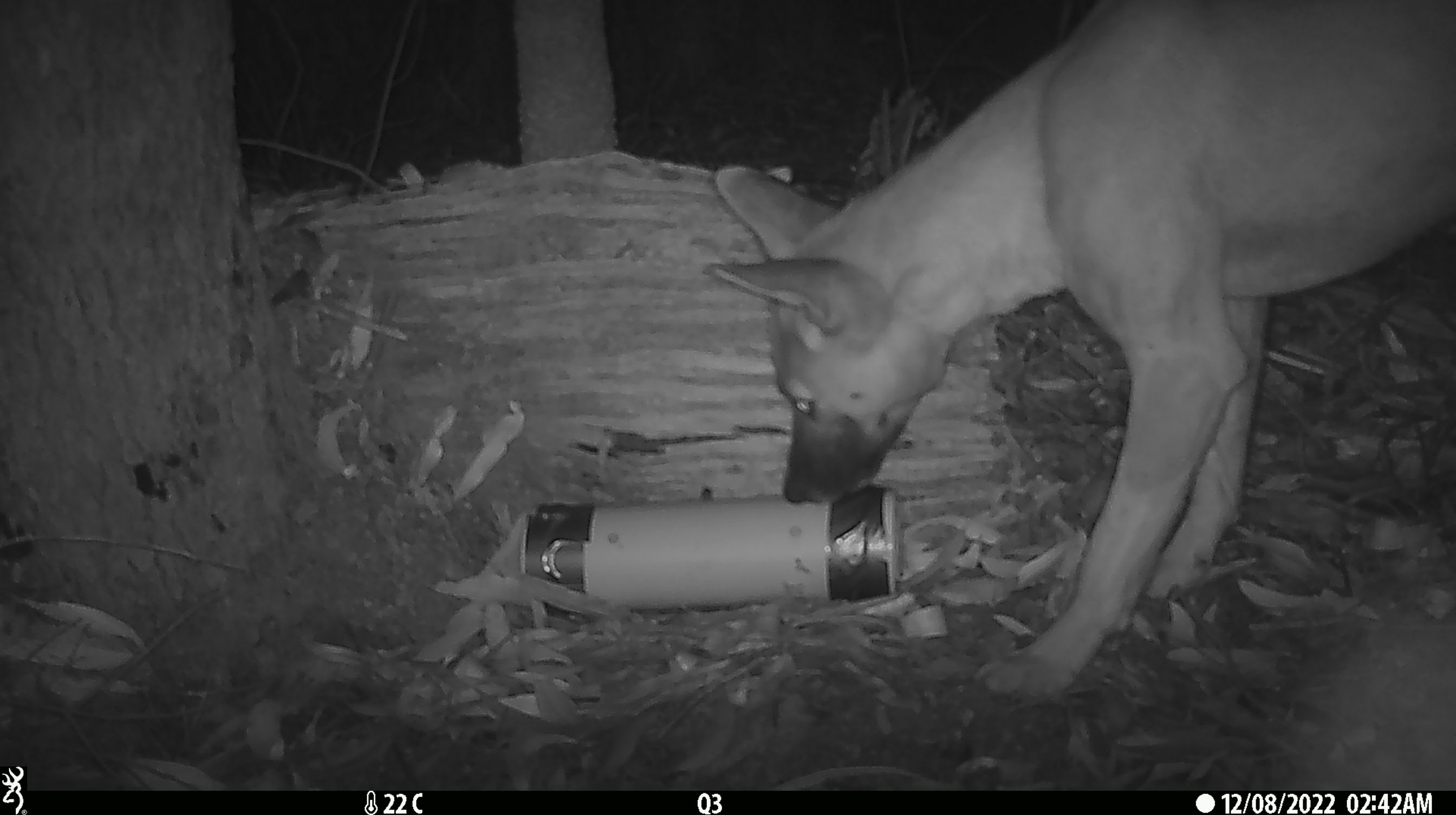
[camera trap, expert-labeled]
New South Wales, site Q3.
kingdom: Animalia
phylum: Chordata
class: Mammalia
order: Carnivora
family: Canidae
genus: Canis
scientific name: Canis familiaris dingo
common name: dingo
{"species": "dingo (Canis familiaris dingo)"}